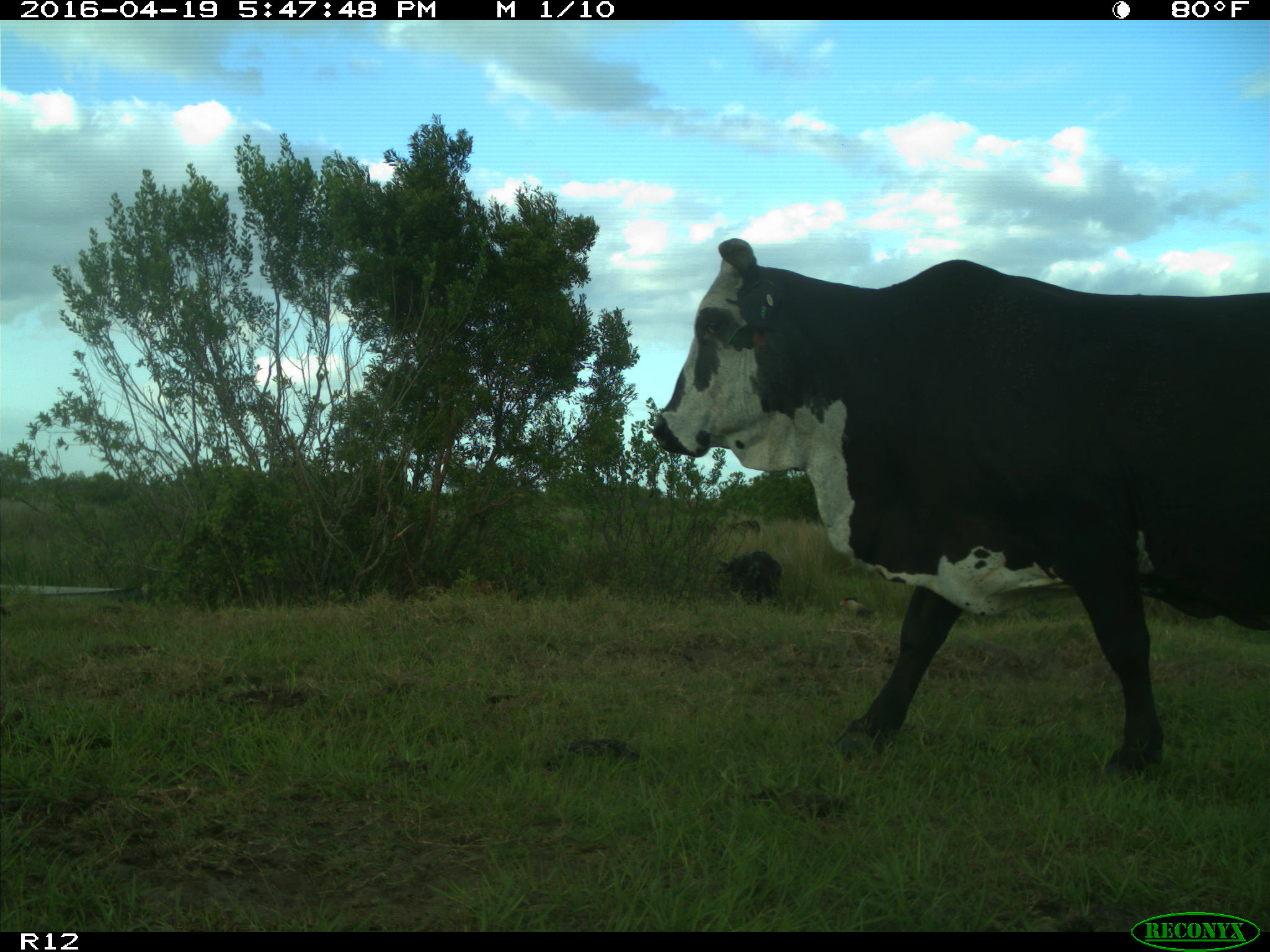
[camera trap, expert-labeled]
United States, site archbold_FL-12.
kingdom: Animalia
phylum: Chordata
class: Mammalia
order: Artiodactyla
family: Bovidae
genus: Bos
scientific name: Bos taurus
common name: domestic cow